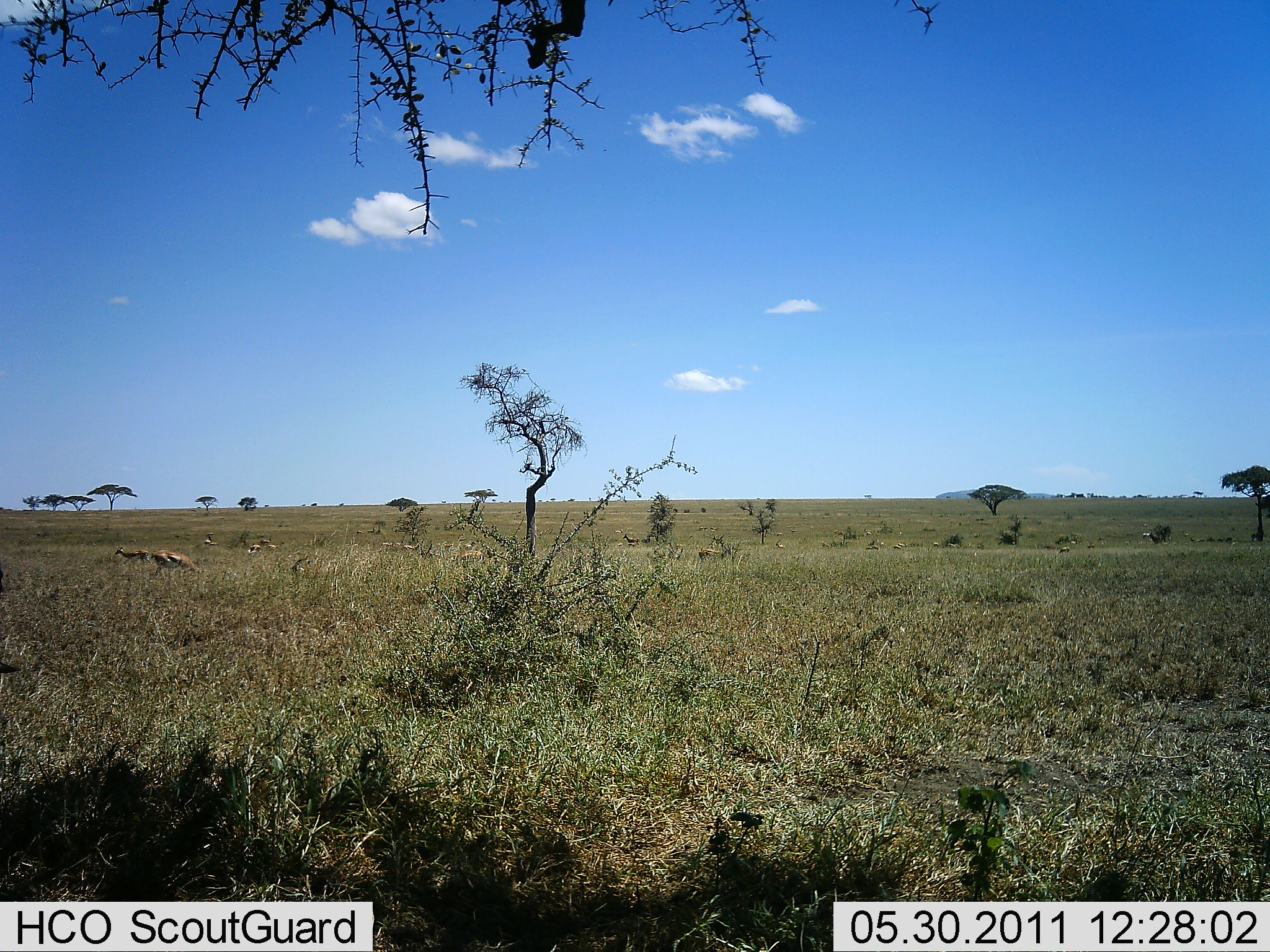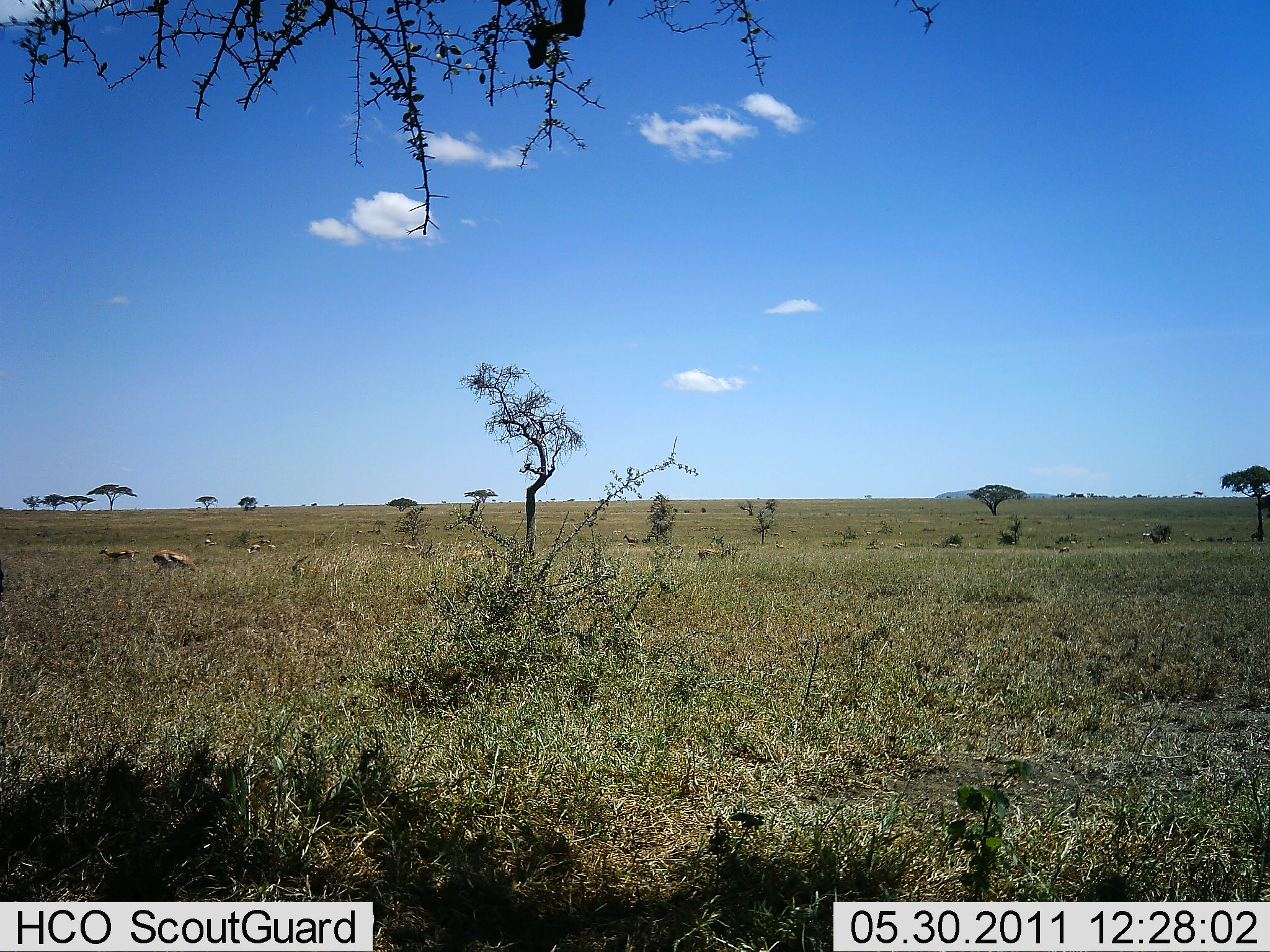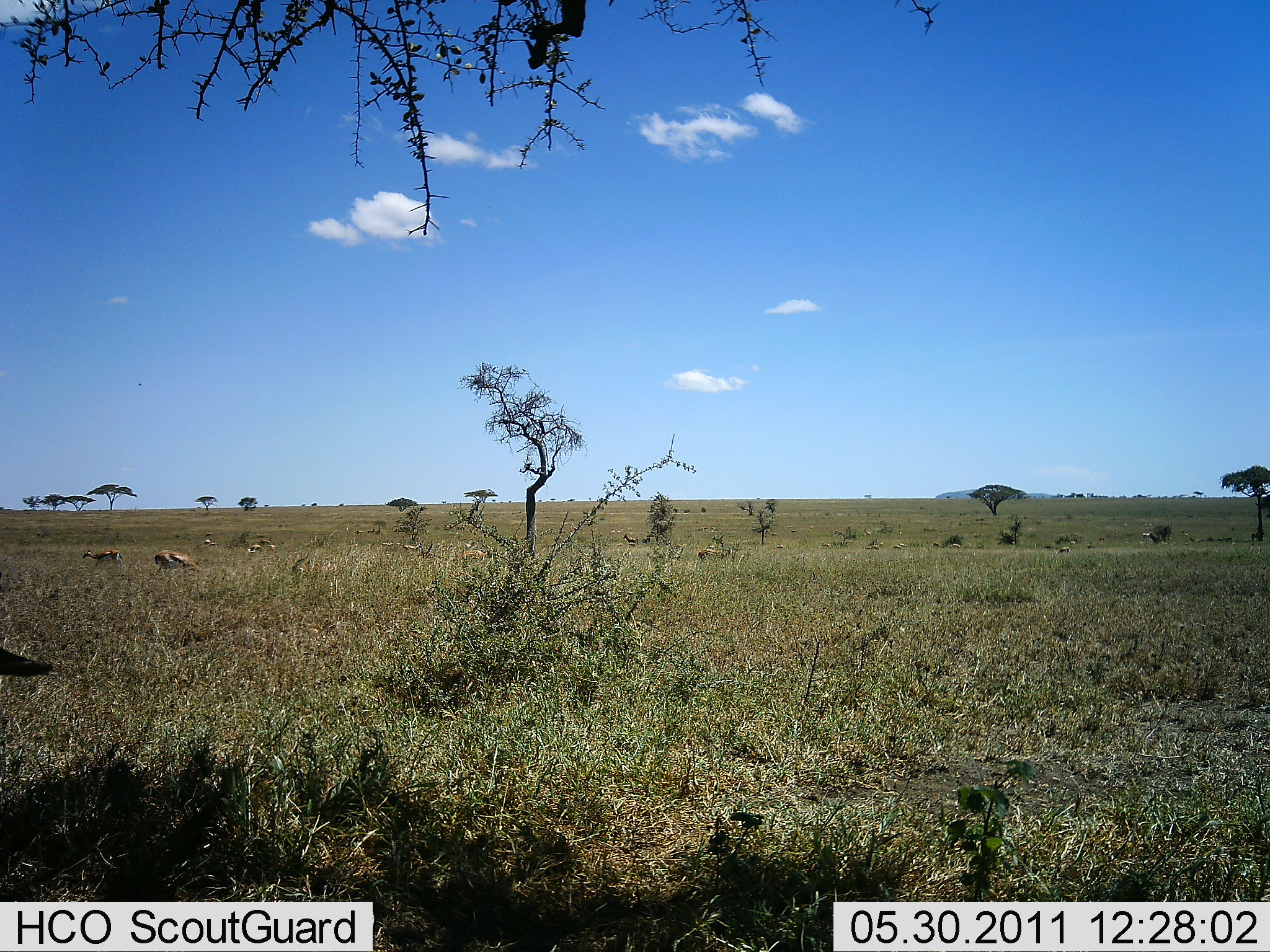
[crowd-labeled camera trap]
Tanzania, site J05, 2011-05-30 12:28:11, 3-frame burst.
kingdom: Animalia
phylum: Chordata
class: Mammalia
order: Artiodactyla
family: Bovidae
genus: Eudorcas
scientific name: Eudorcas thomsonii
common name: thomson's gazelle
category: gazellethomsons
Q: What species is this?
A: Gazellethomsons (thomson's gazelle) (Eudorcas thomsonii).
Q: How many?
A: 11-50.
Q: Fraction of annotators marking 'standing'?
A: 55%.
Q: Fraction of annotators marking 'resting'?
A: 0%.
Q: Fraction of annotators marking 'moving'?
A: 64%.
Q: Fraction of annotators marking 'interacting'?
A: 0%.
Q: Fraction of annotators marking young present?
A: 0%.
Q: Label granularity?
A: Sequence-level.